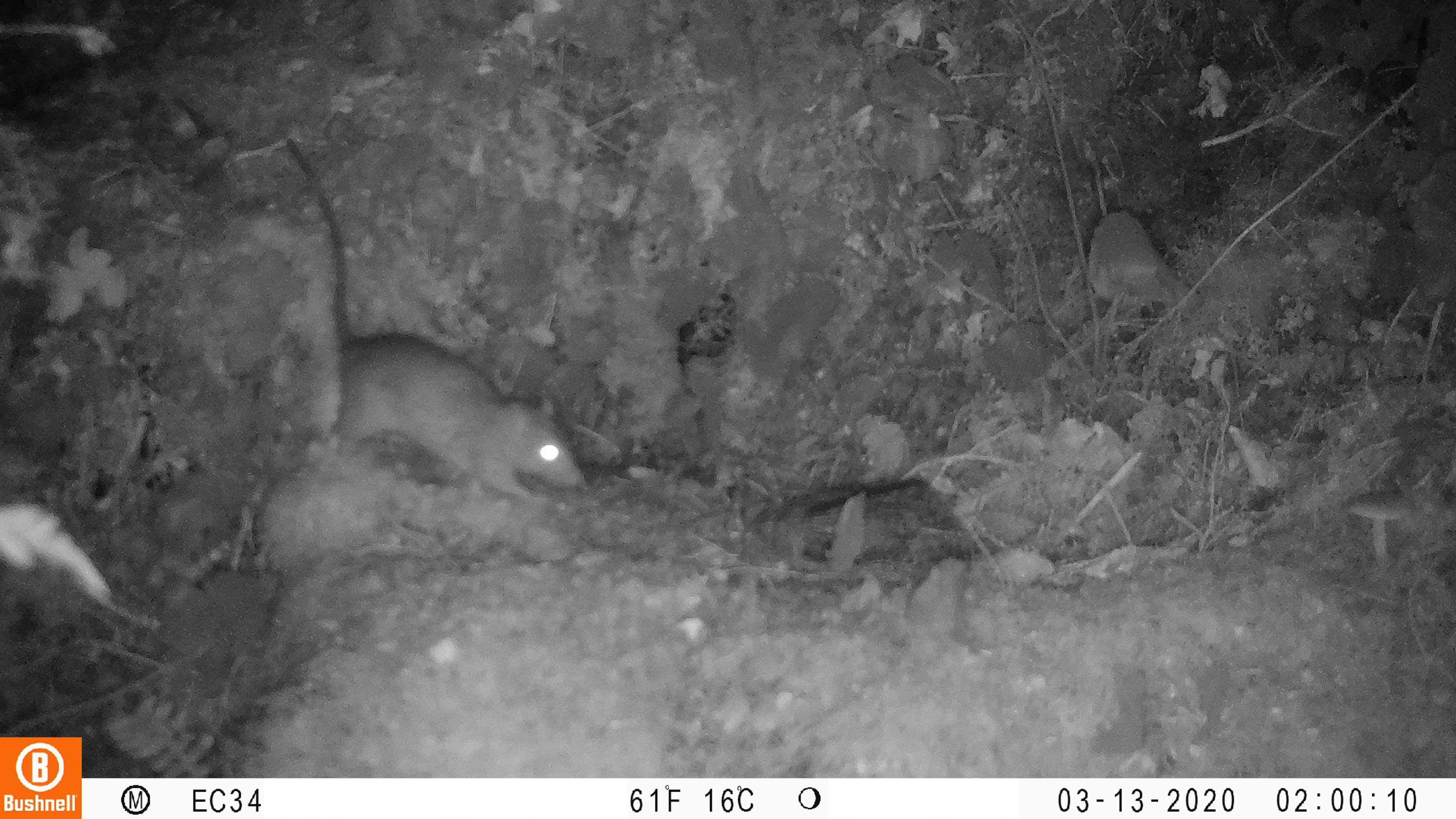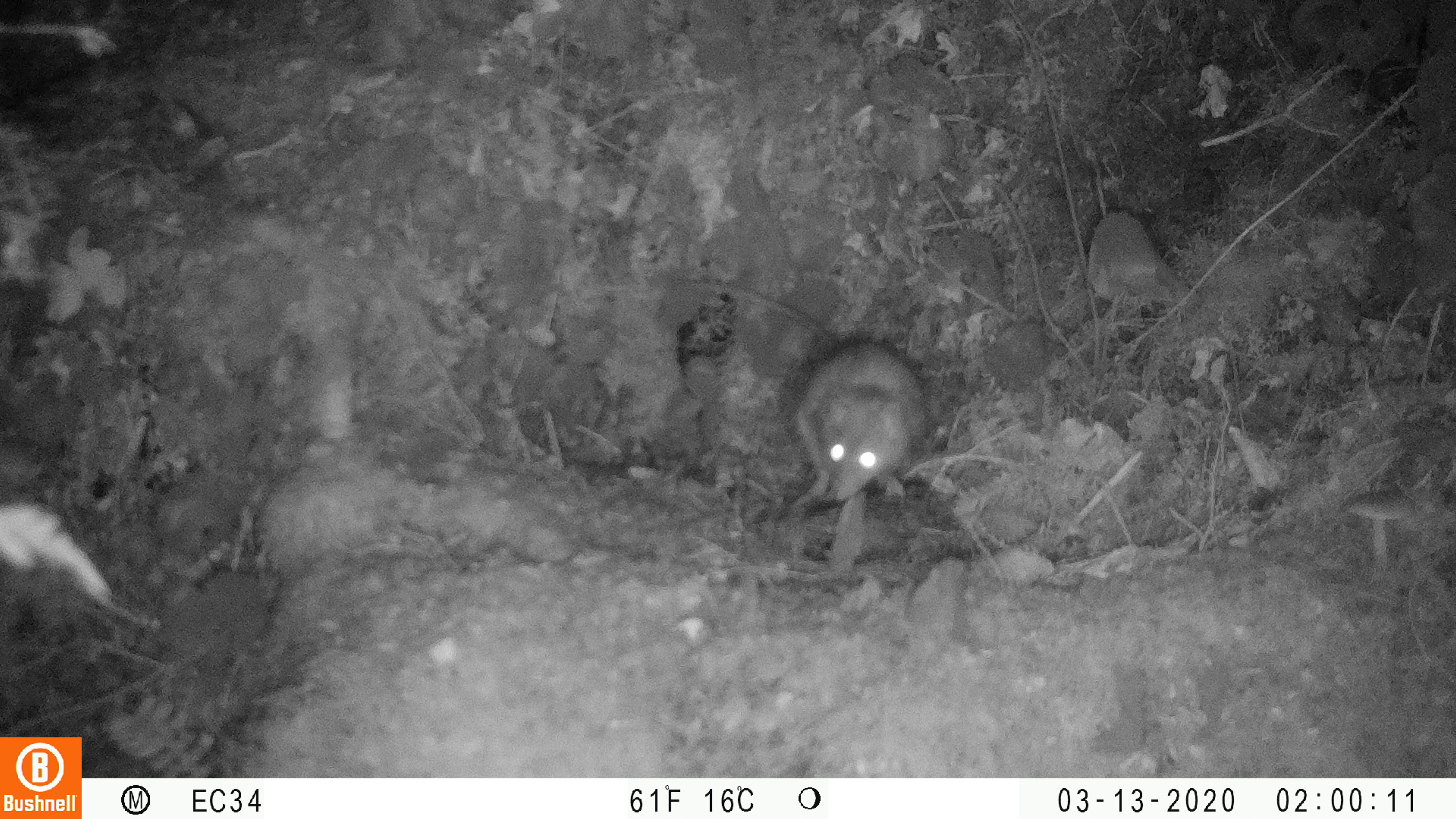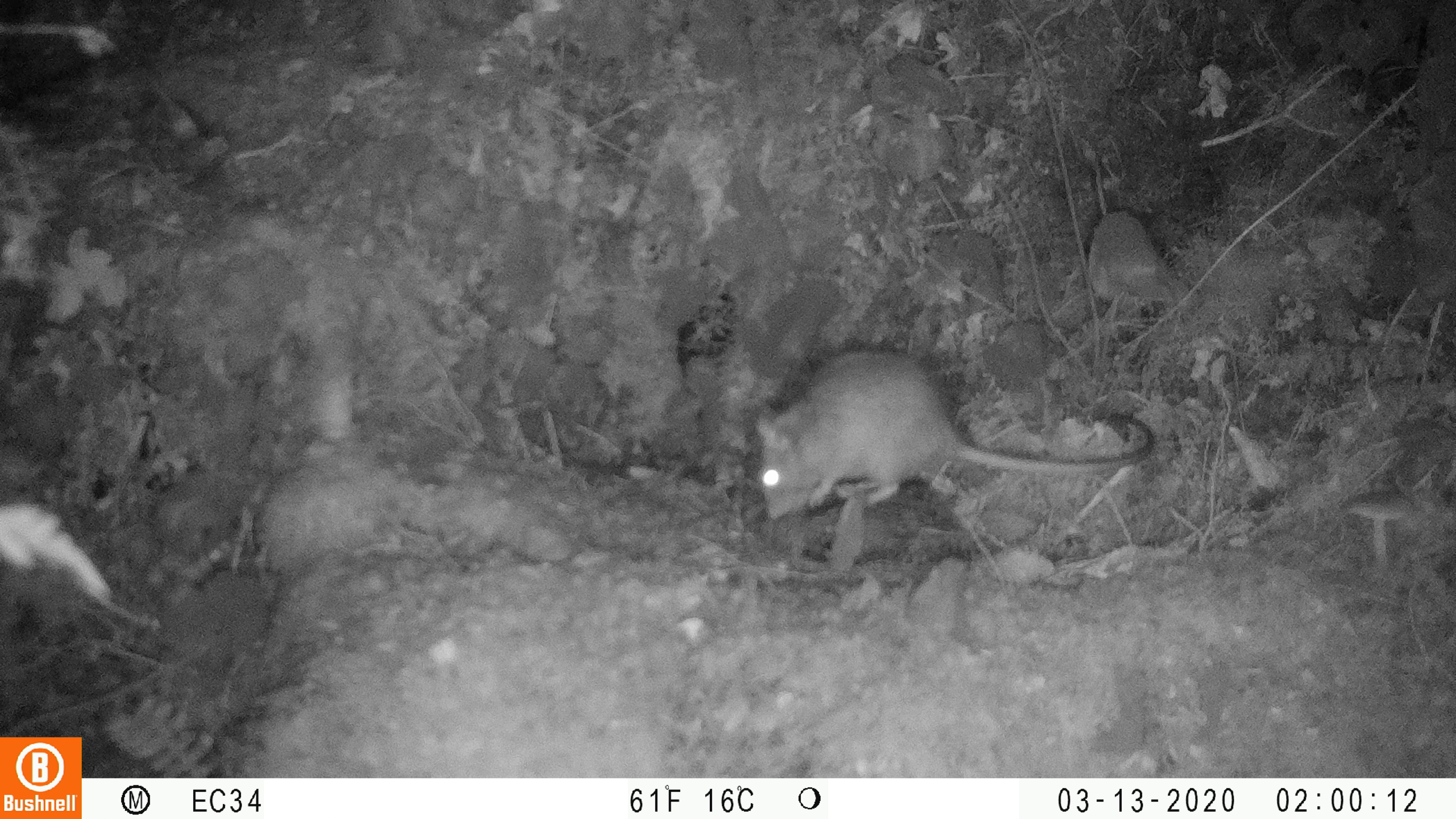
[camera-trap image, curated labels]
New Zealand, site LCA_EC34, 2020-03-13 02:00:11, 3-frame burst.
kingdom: Animalia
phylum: Chordata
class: Mammalia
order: Rodentia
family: Muridae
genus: Rattus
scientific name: Rattus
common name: rat